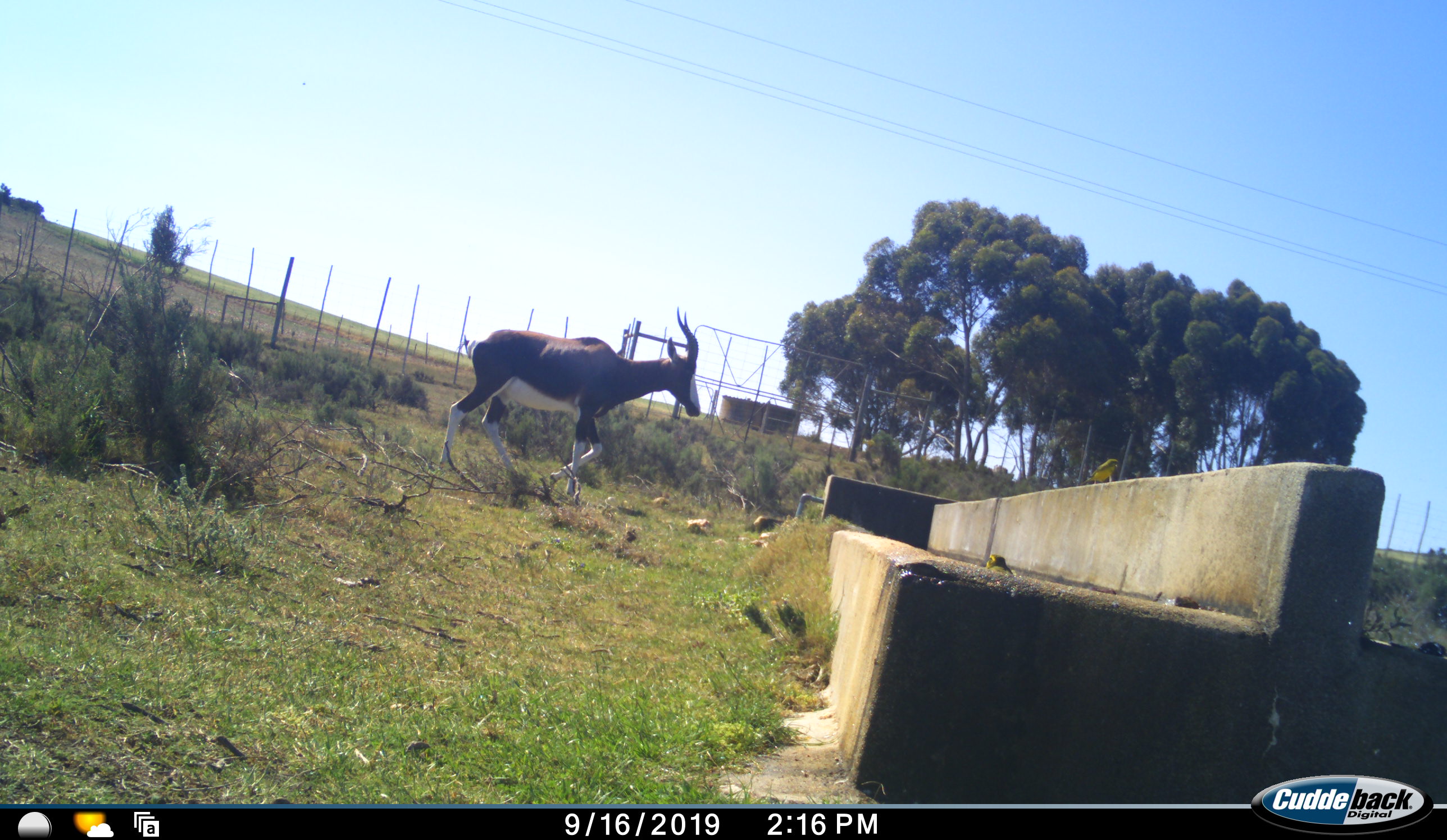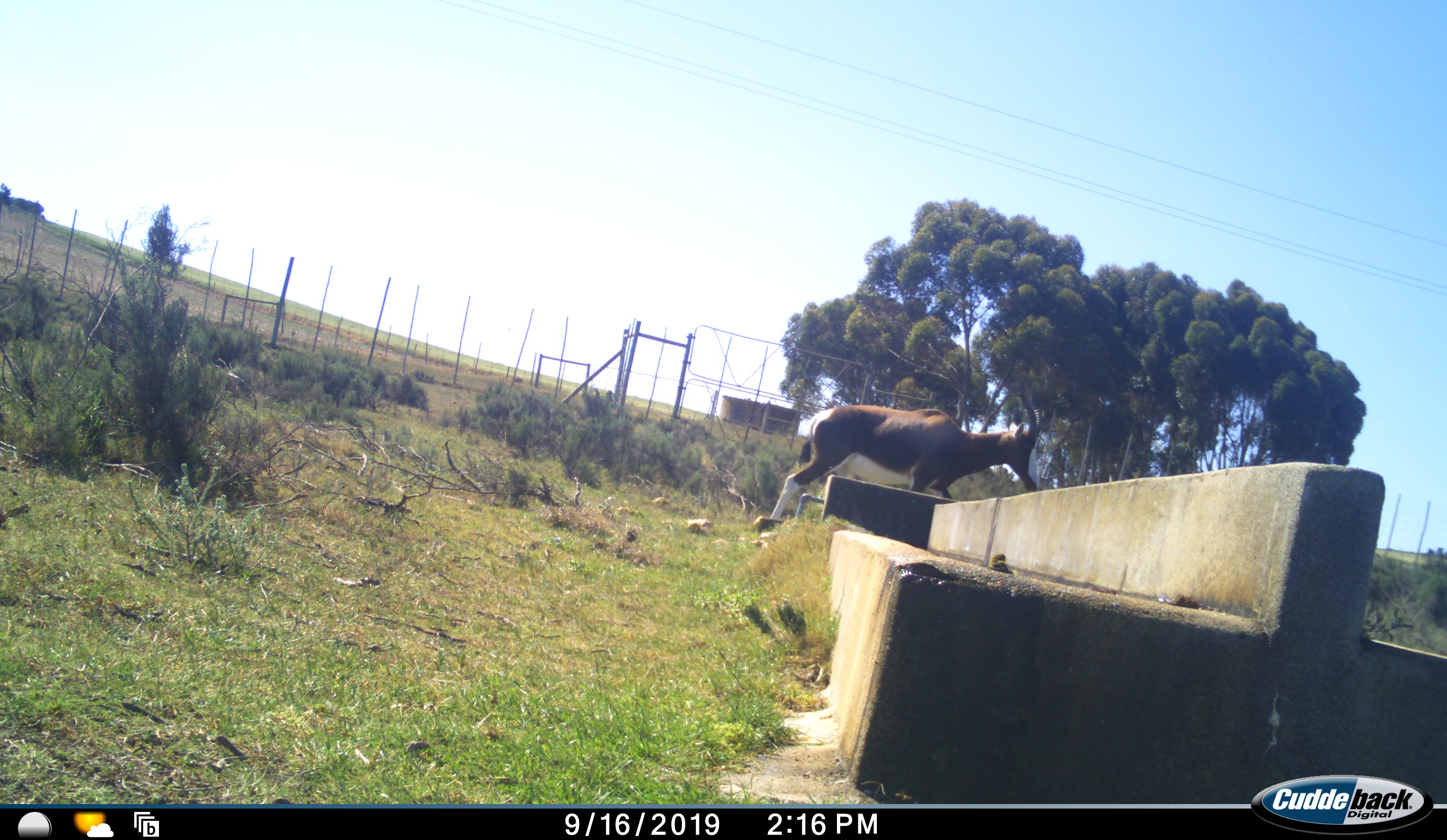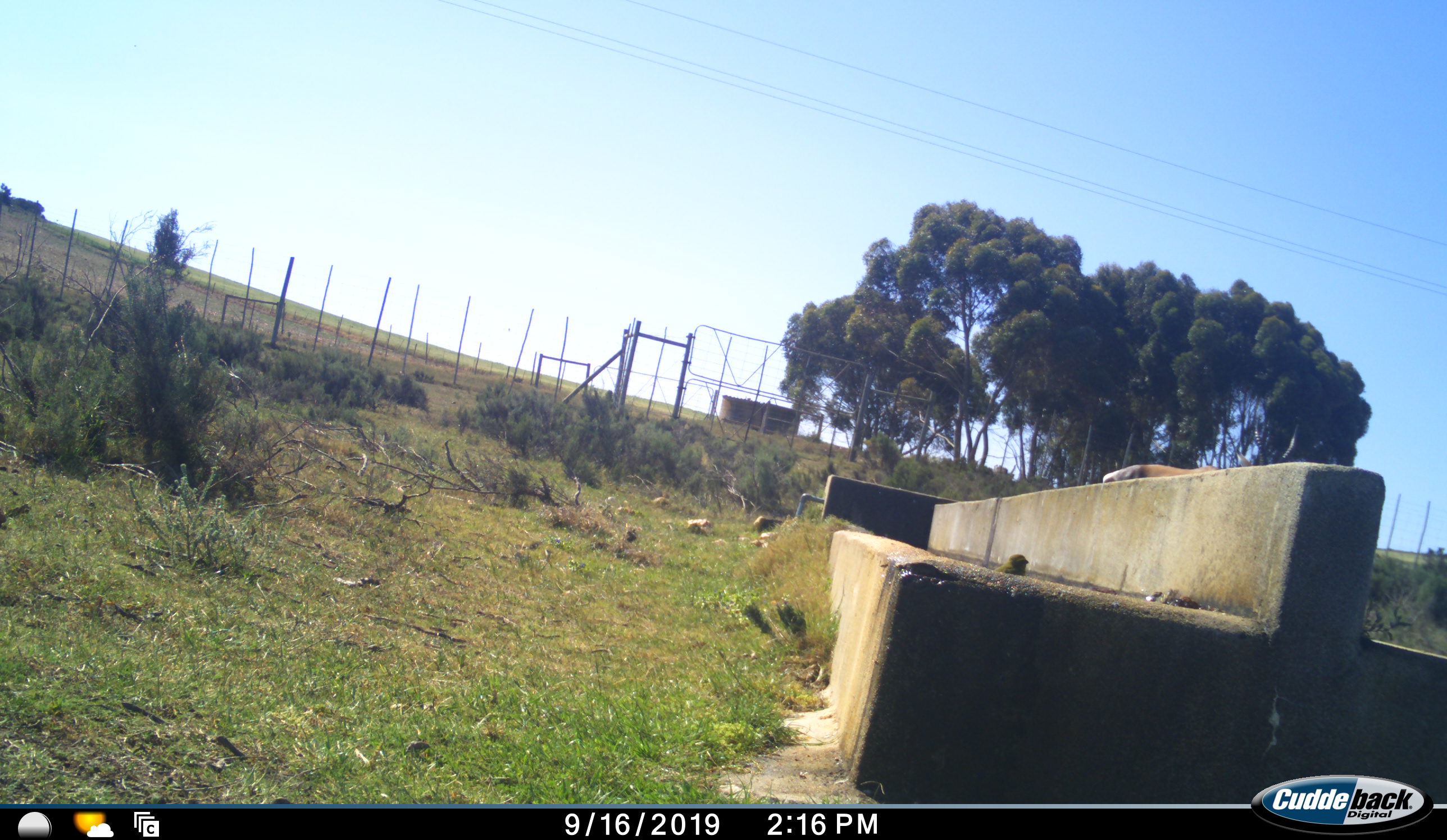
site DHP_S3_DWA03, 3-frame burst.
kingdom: Animalia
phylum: Chordata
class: Mammalia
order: Artiodactyla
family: Bovidae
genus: Damaliscus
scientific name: Damaliscus pygargus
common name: bontebok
Bontebok (Damaliscus pygargus), count 1. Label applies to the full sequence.